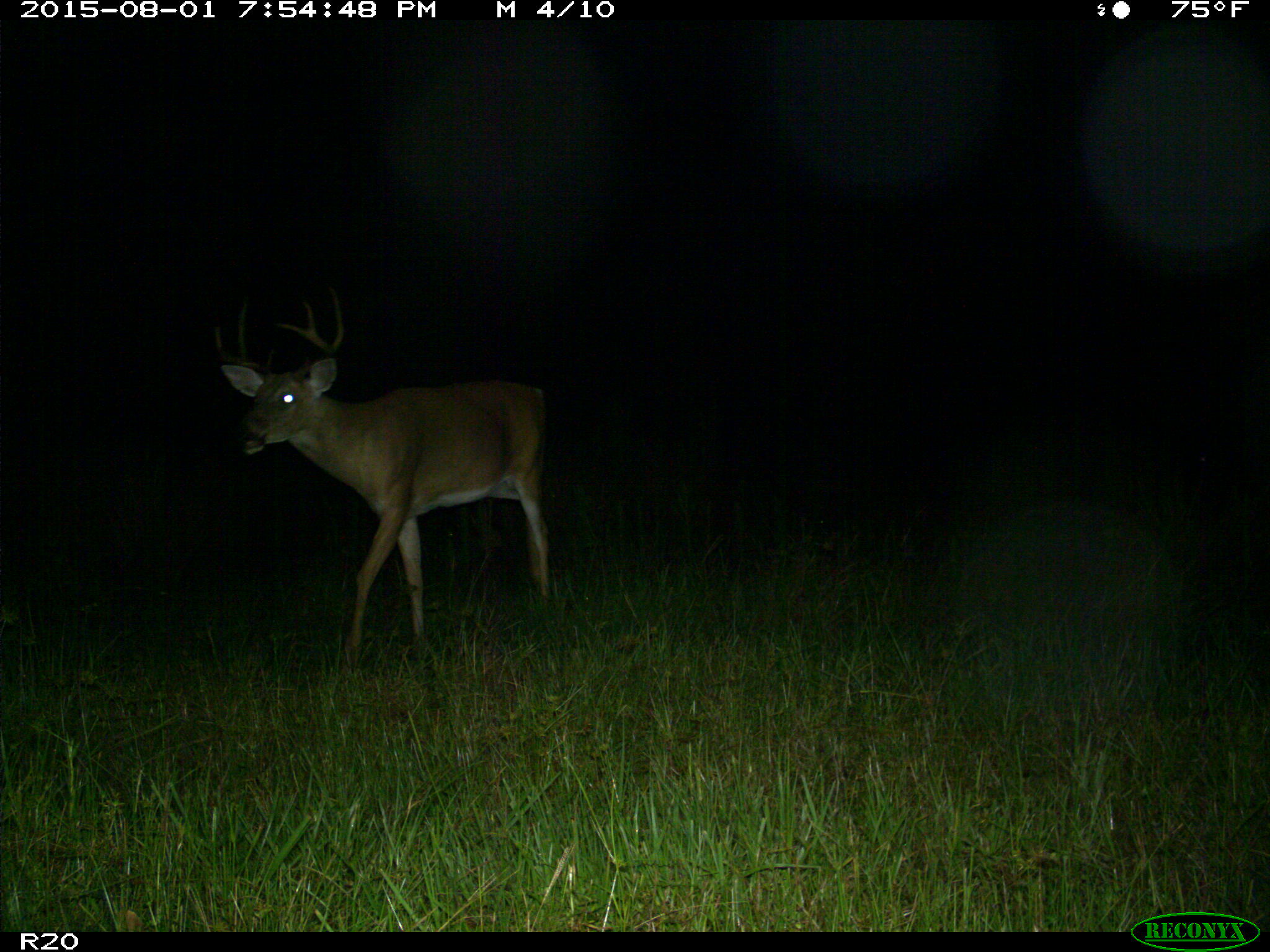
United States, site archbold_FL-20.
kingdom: Animalia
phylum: Chordata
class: Mammalia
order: Artiodactyla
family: Cervidae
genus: Odocoileus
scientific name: Odocoileus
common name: deer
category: unidentified deer